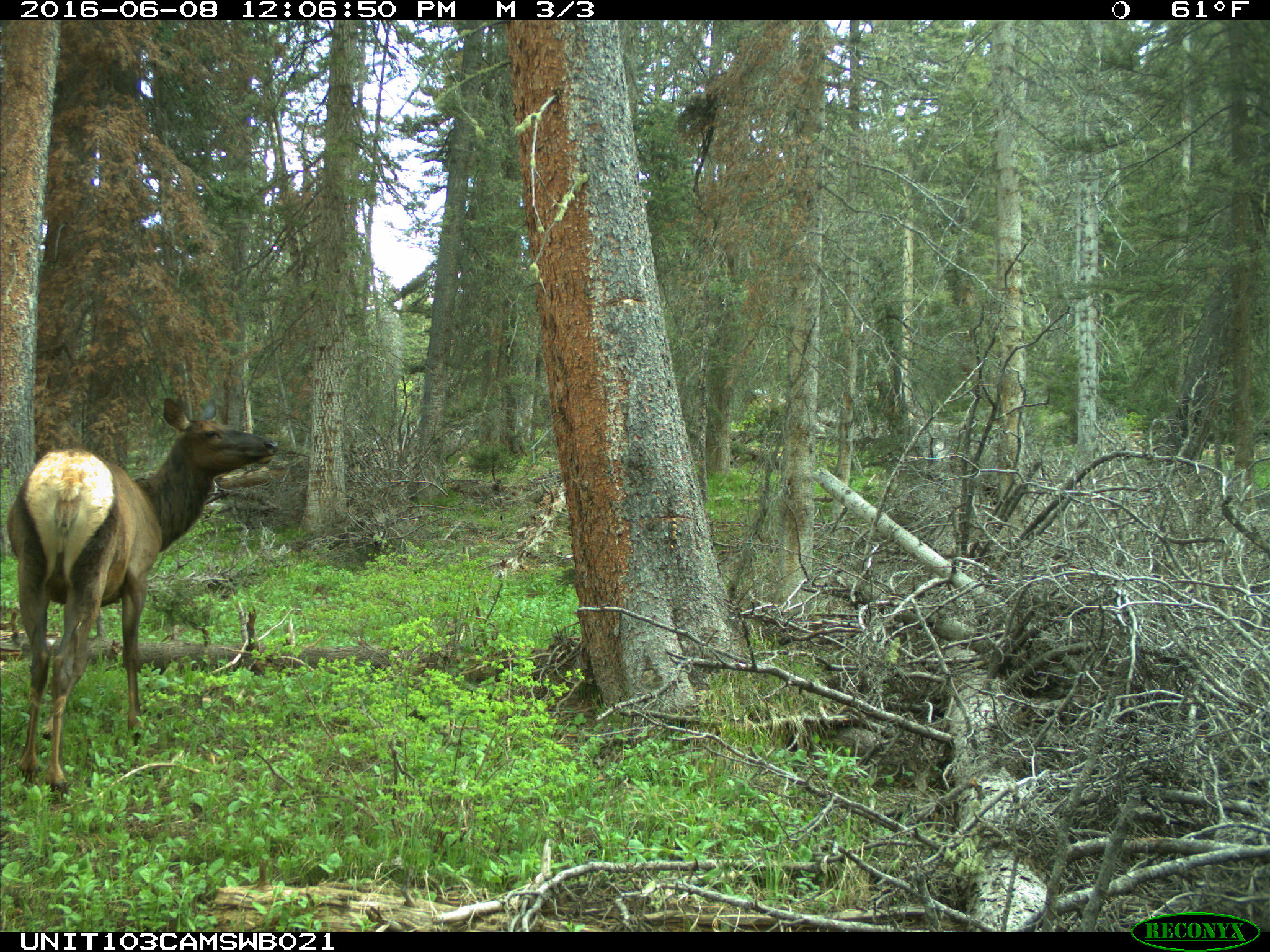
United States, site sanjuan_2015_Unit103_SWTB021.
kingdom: Animalia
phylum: Chordata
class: Mammalia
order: Artiodactyla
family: Cervidae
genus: Cervus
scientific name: Cervus elaphus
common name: red deer